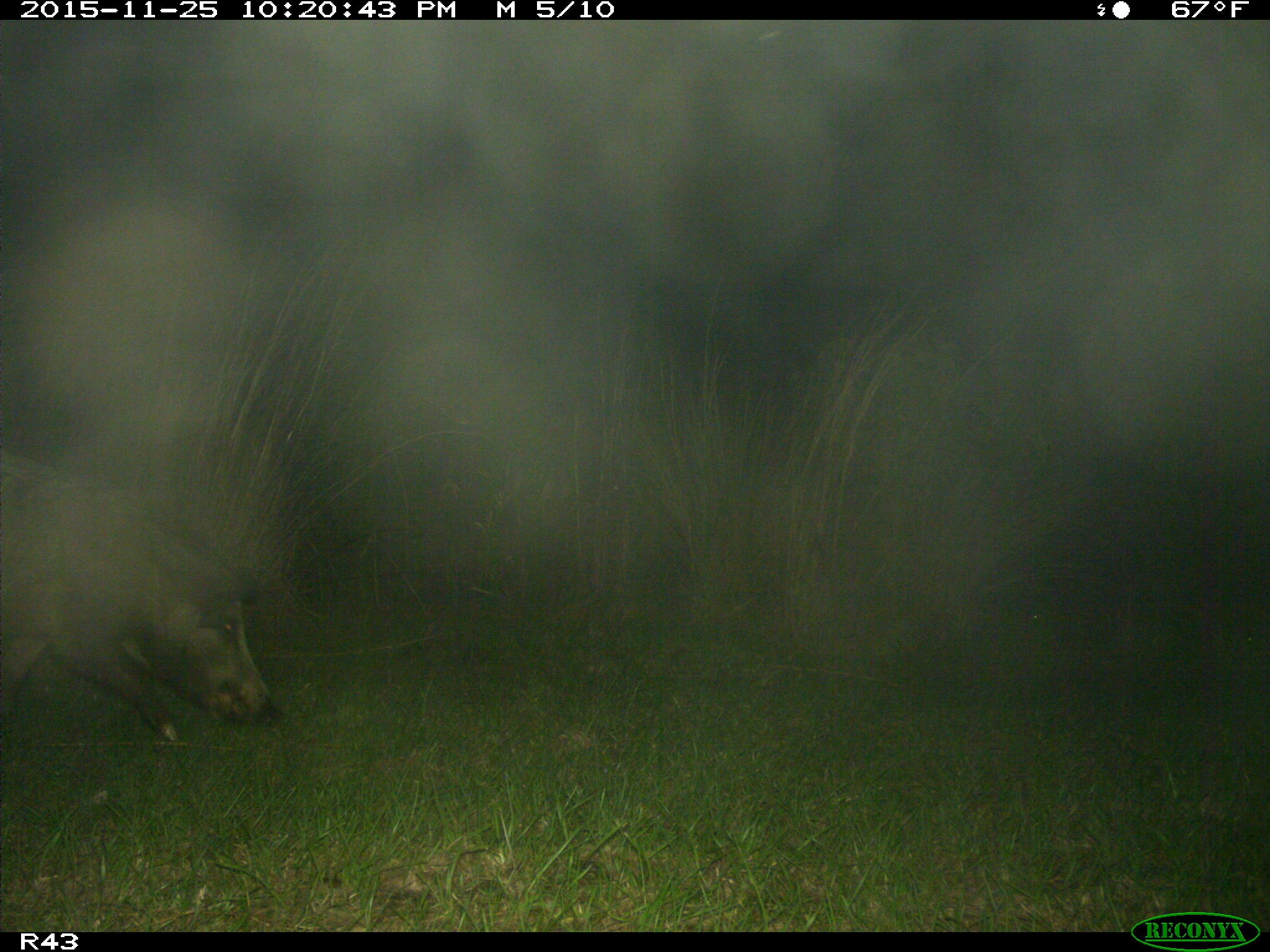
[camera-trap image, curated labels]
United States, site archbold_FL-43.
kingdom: Animalia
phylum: Chordata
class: Mammalia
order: Artiodactyla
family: Suidae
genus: Sus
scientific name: Sus scrofa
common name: wild boar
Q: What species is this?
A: Sus scrofa (wild boar).